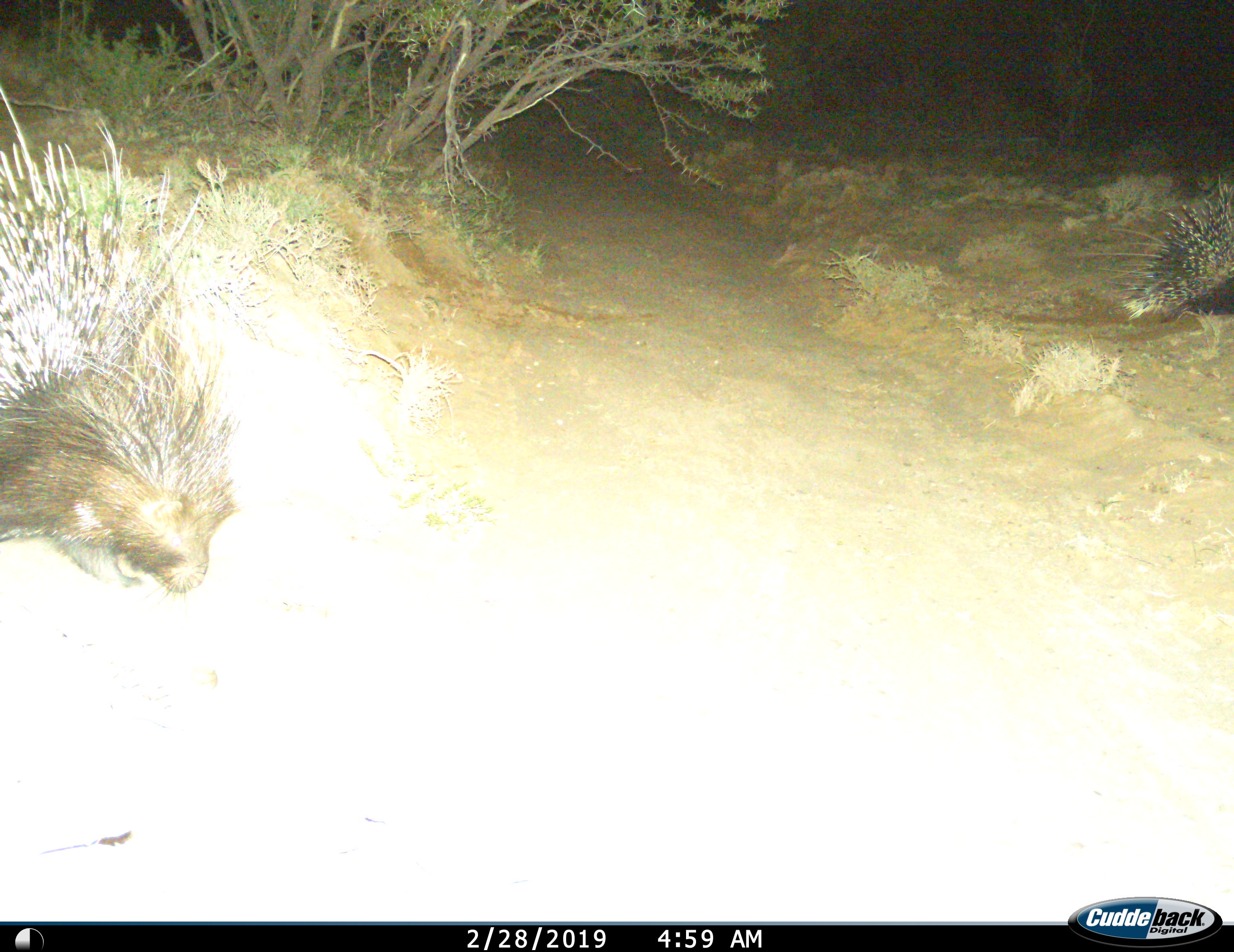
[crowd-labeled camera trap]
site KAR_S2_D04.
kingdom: Animalia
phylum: Chordata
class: Mammalia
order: Rodentia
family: Hystricidae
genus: Hystrix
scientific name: Hystrix cristata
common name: crested porcupine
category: porcupine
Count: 2.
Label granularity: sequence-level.